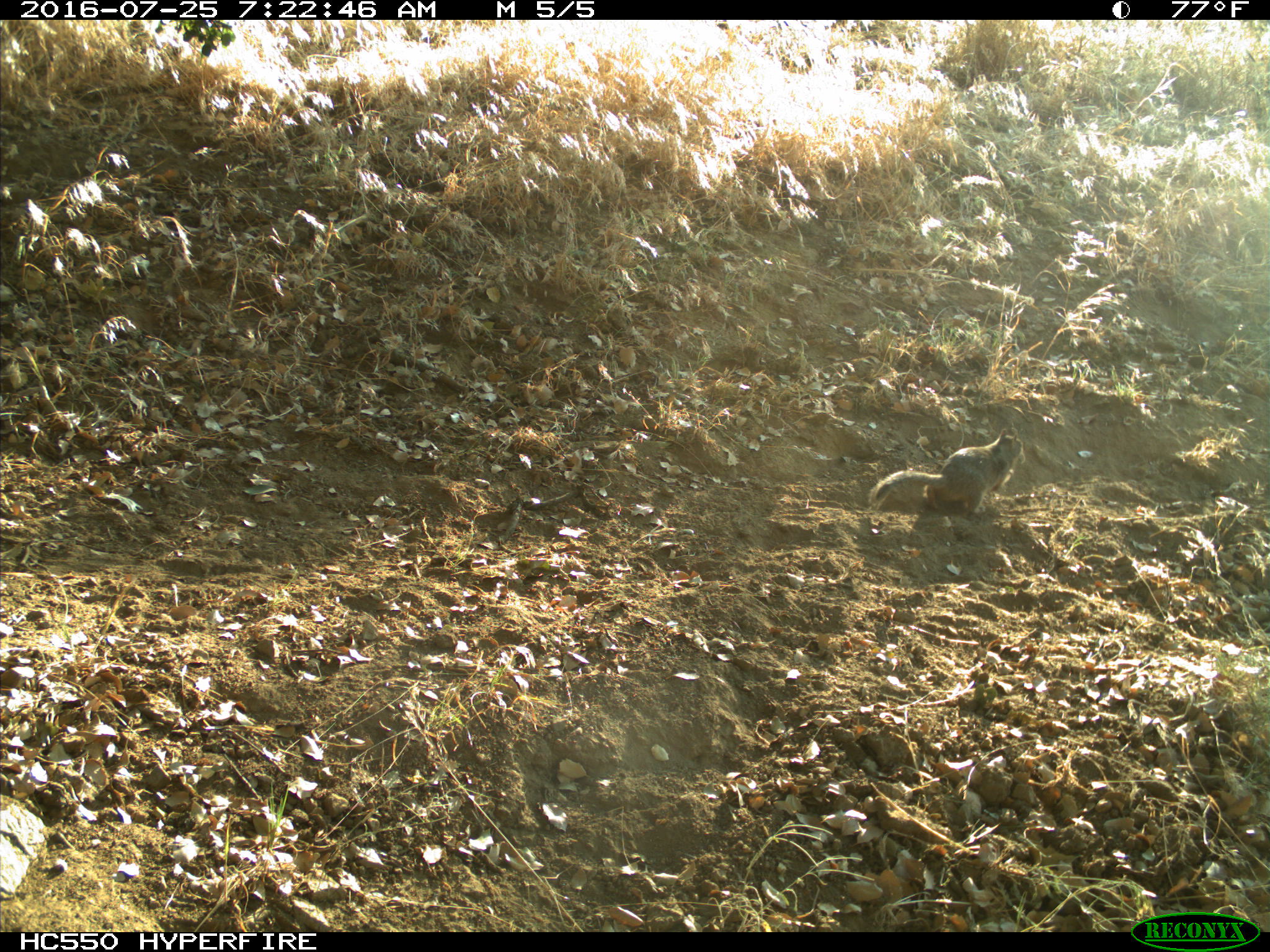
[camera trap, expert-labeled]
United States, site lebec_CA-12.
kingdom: Animalia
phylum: Chordata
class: Mammalia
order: Rodentia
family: Sciuridae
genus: Otospermophilus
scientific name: Otospermophilus beecheyi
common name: california ground squirrel